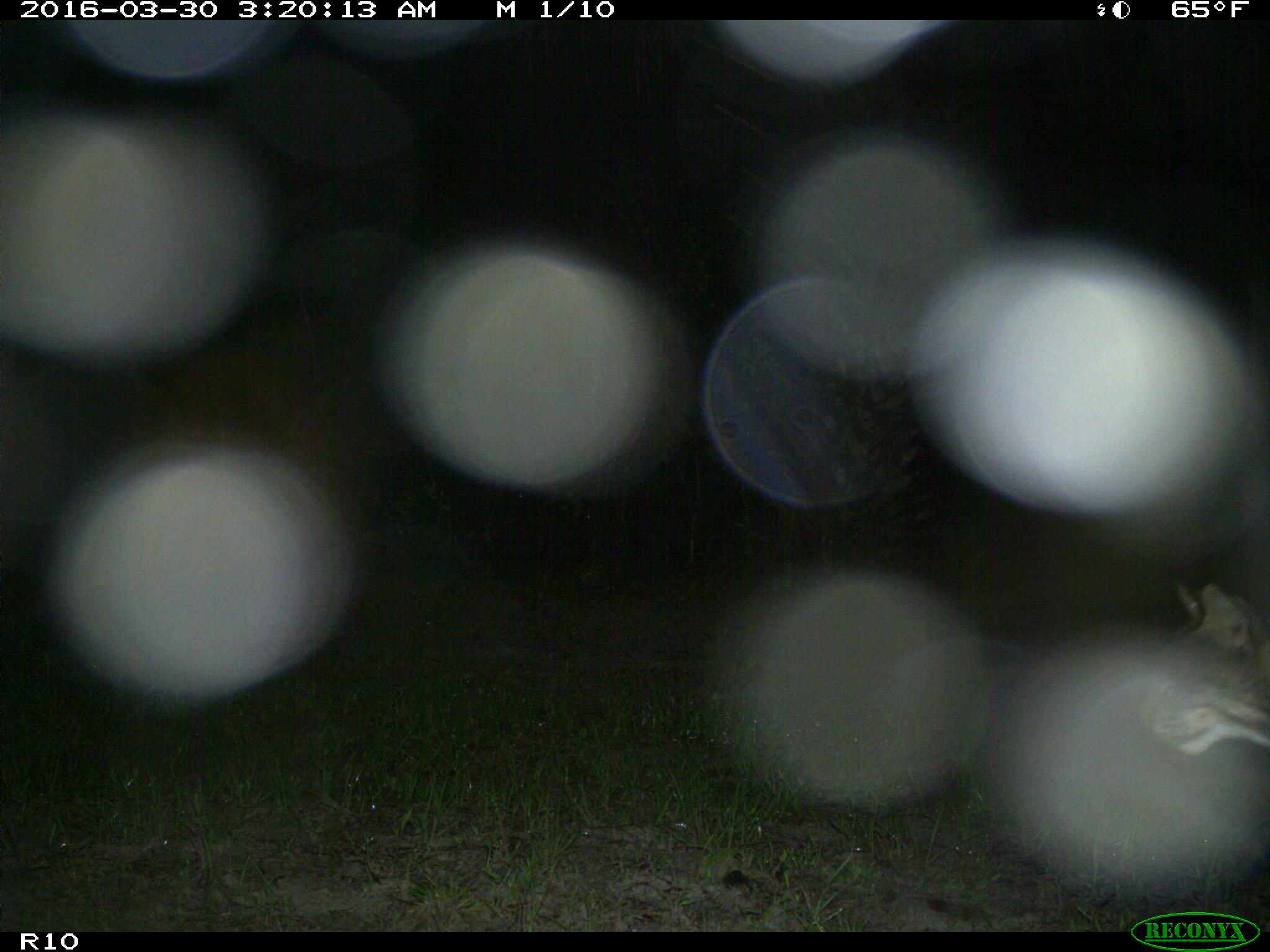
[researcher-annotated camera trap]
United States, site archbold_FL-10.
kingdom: Animalia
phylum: Chordata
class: Mammalia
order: Carnivora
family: Felidae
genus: Lynx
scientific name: Lynx rufus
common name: bobcat